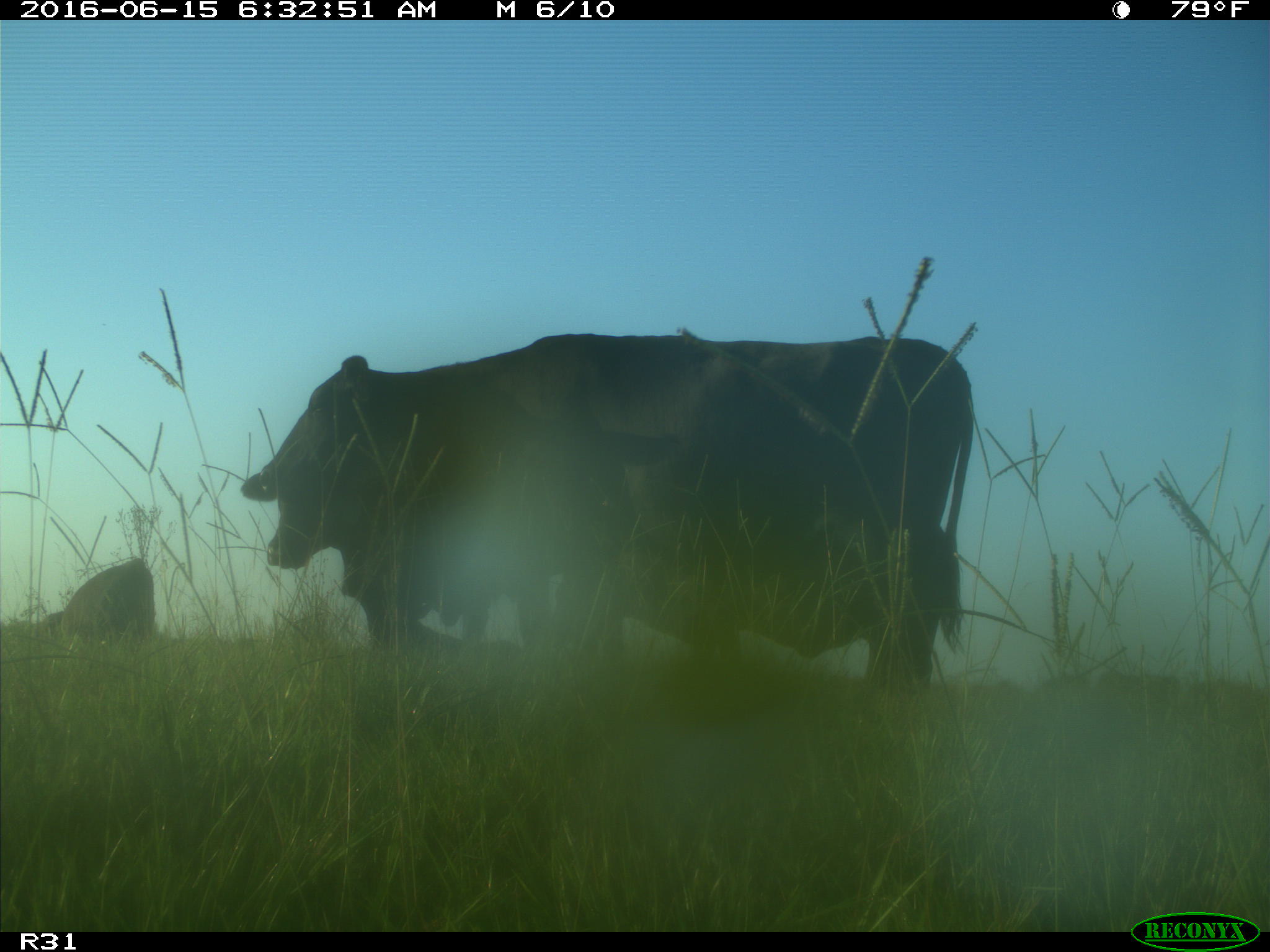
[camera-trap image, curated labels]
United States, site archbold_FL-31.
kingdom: Animalia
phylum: Chordata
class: Mammalia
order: Artiodactyla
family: Bovidae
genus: Bos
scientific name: Bos taurus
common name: domestic cow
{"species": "Bos taurus (domestic cow)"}